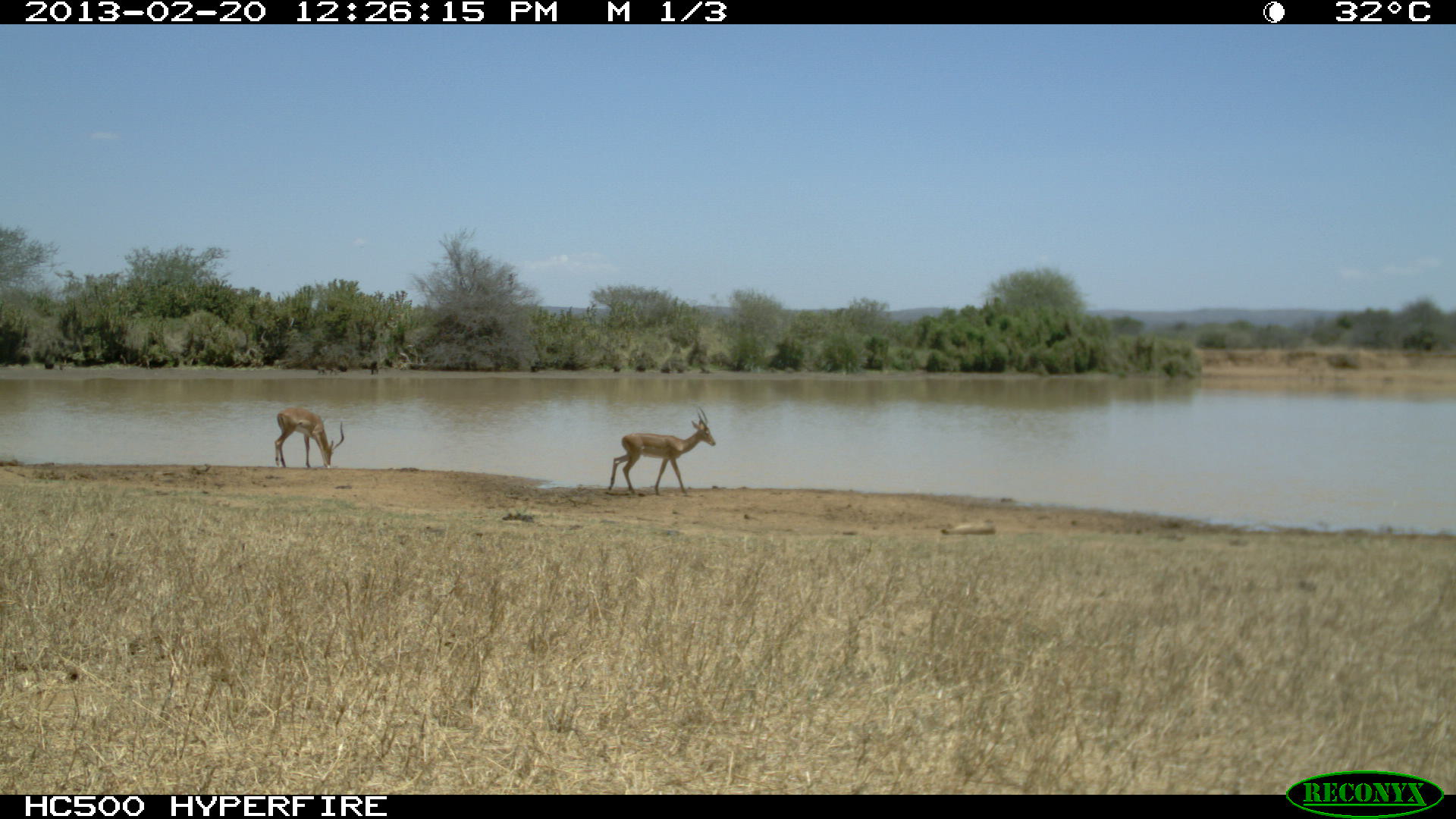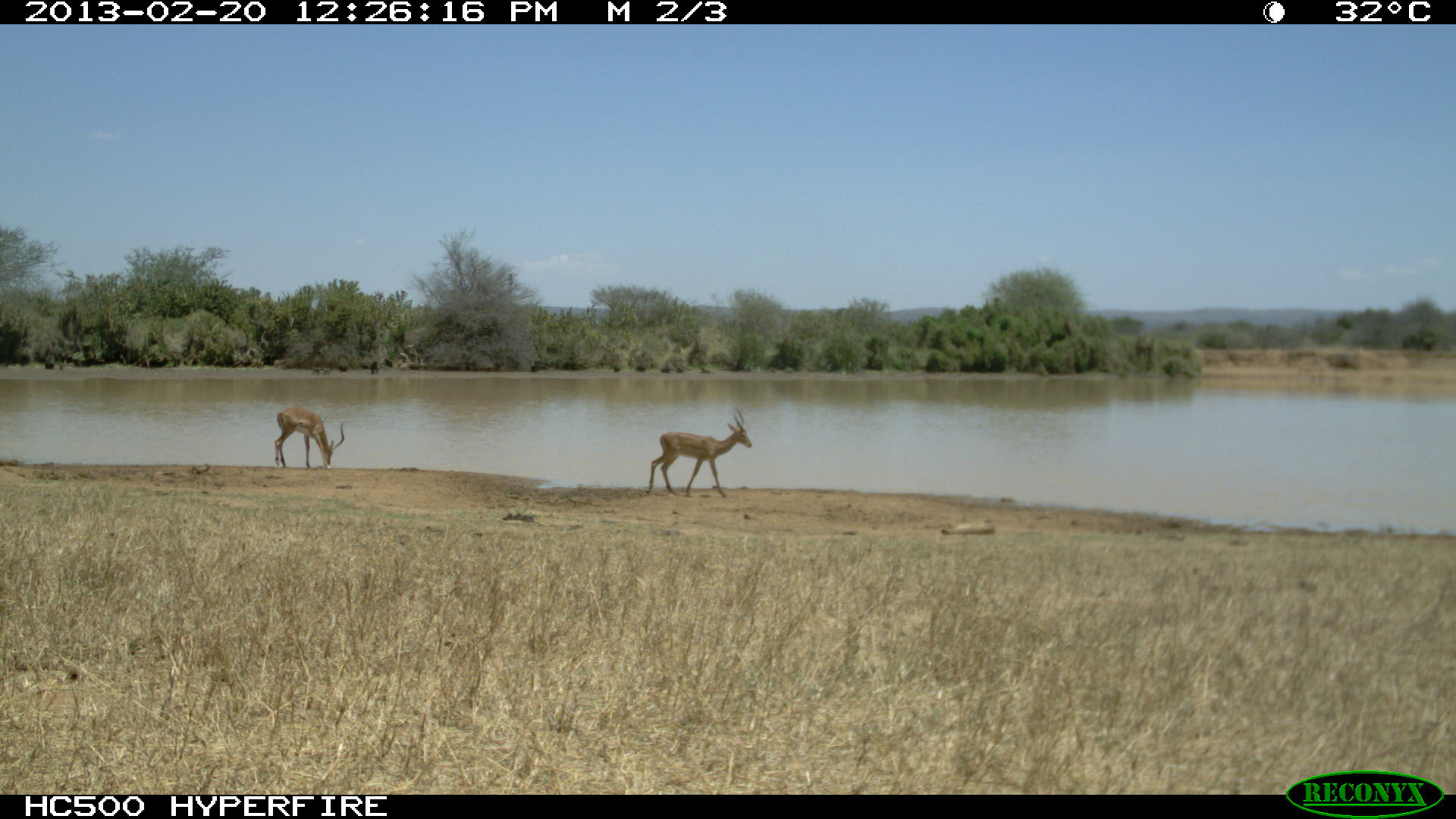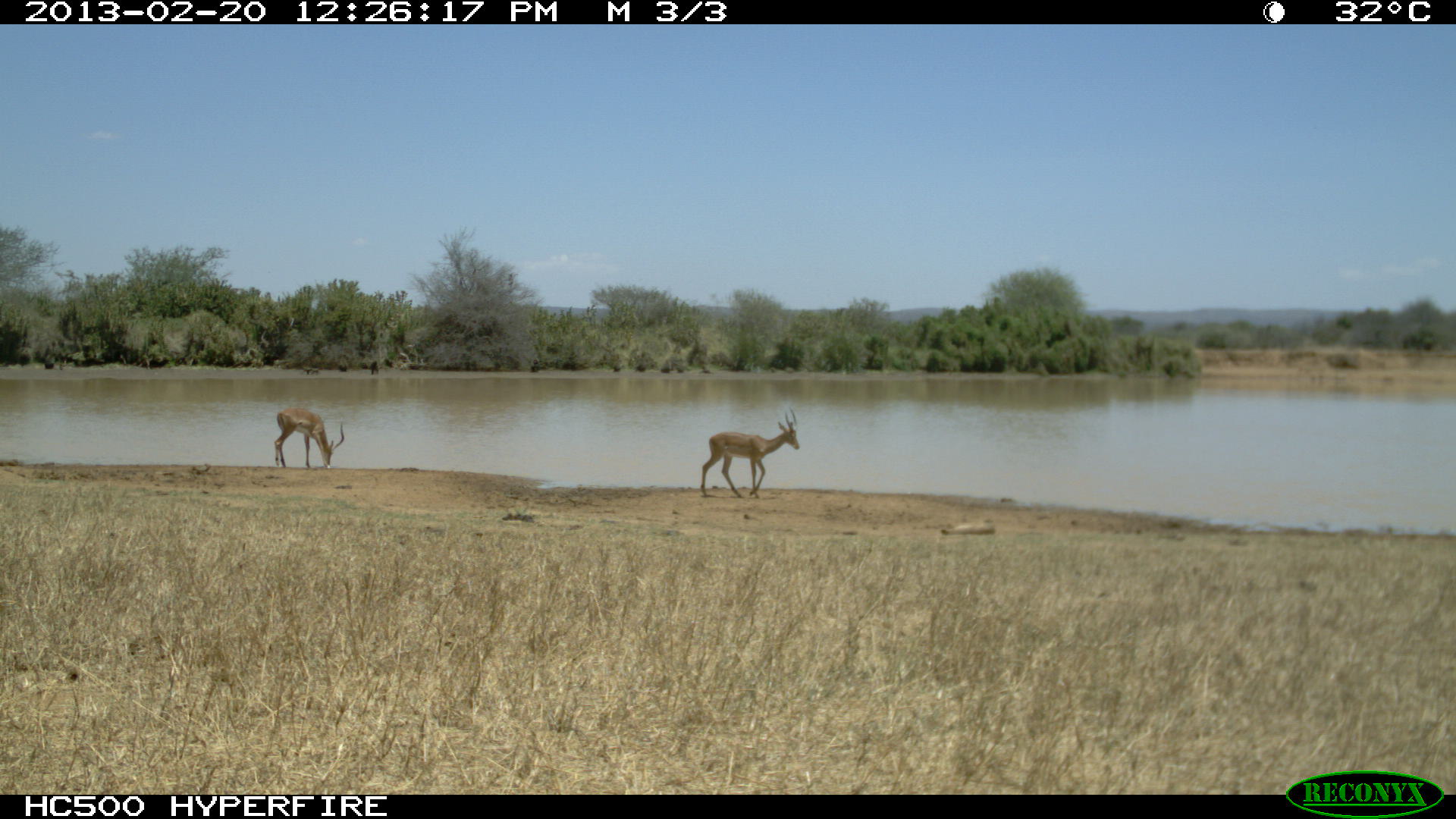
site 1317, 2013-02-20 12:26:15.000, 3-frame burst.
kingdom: Animalia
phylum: Chordata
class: Mammalia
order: Artiodactyla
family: Bovidae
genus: Aepyceros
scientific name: Aepyceros melampus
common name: impala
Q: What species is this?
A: Aepyceros melampus (impala).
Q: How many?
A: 3.